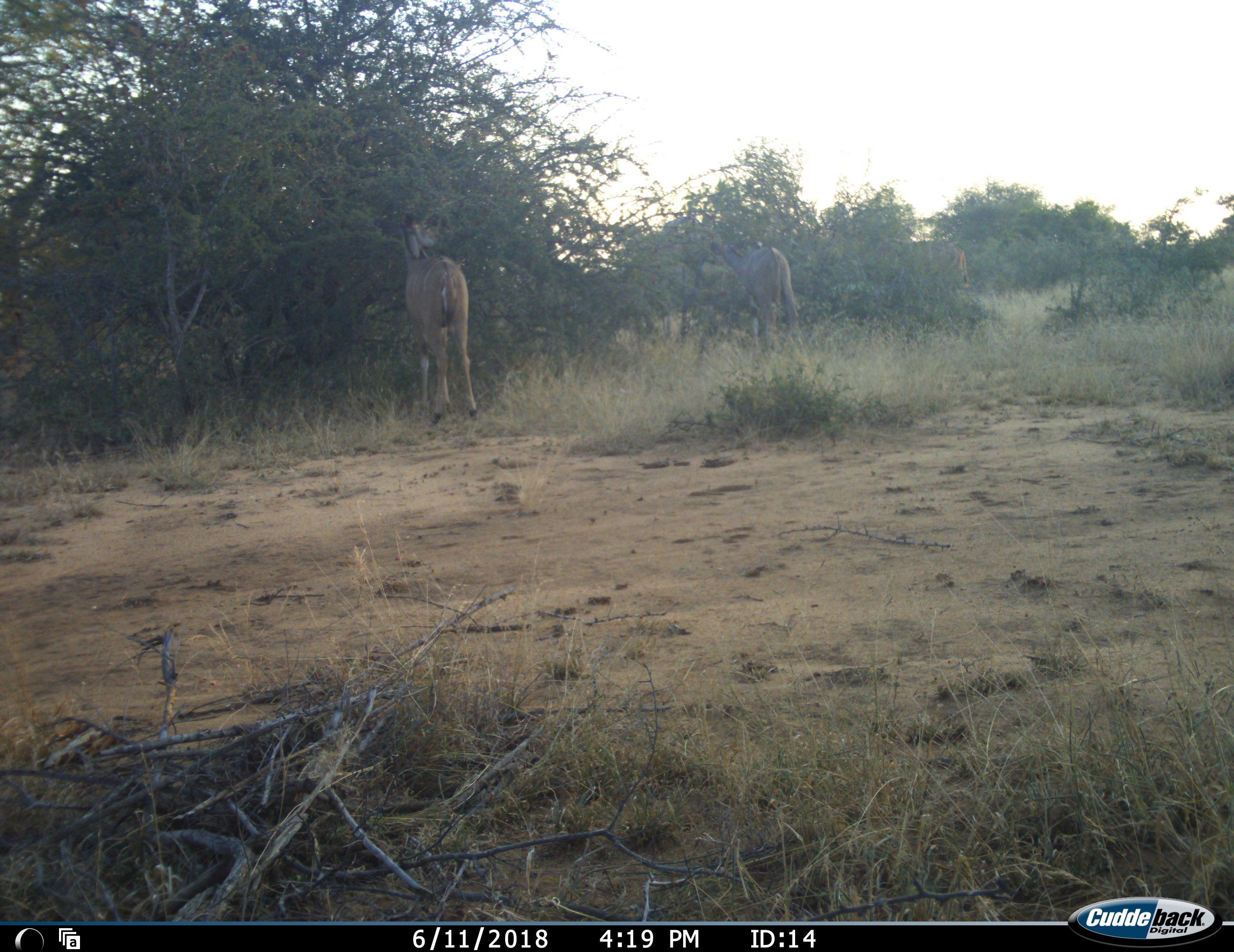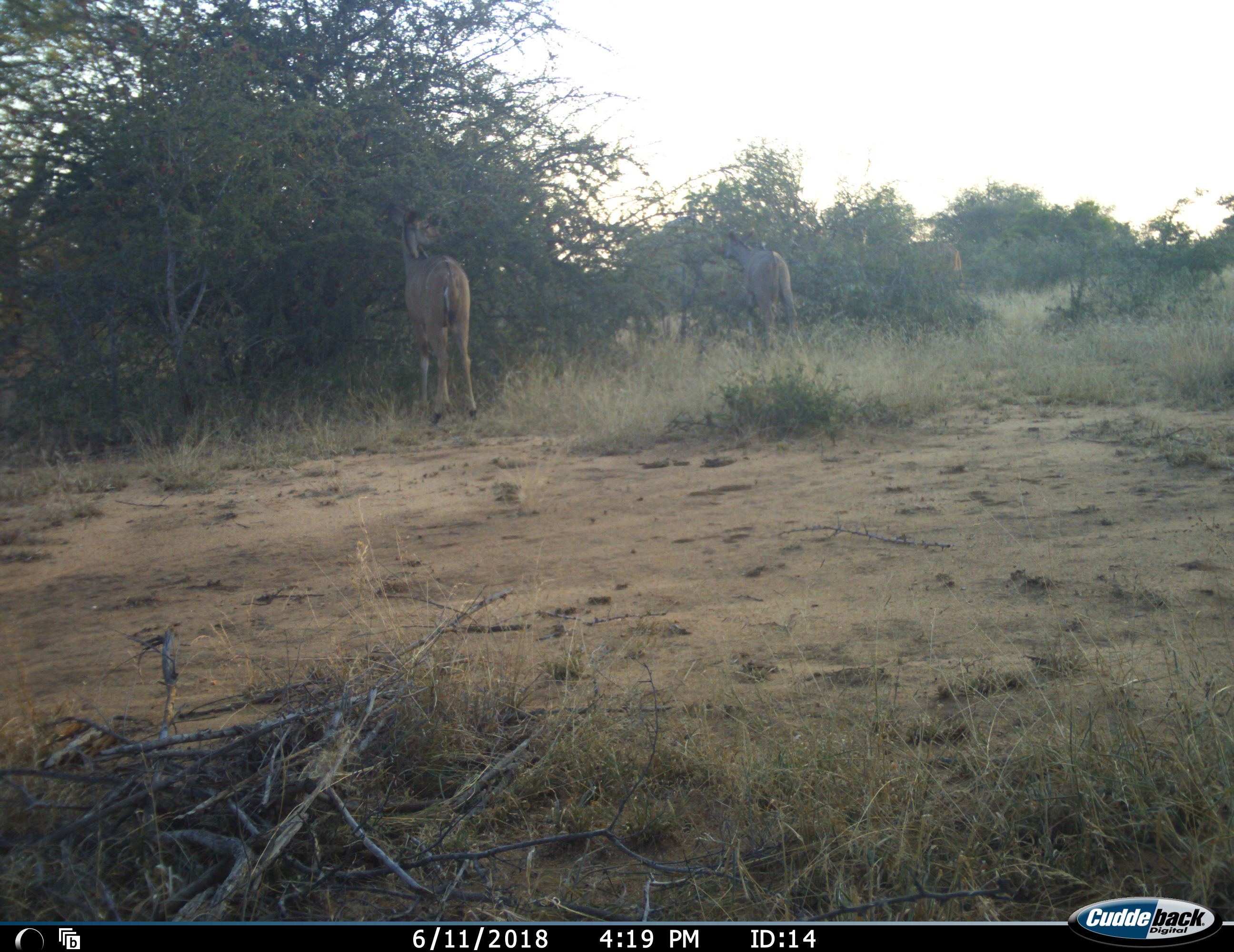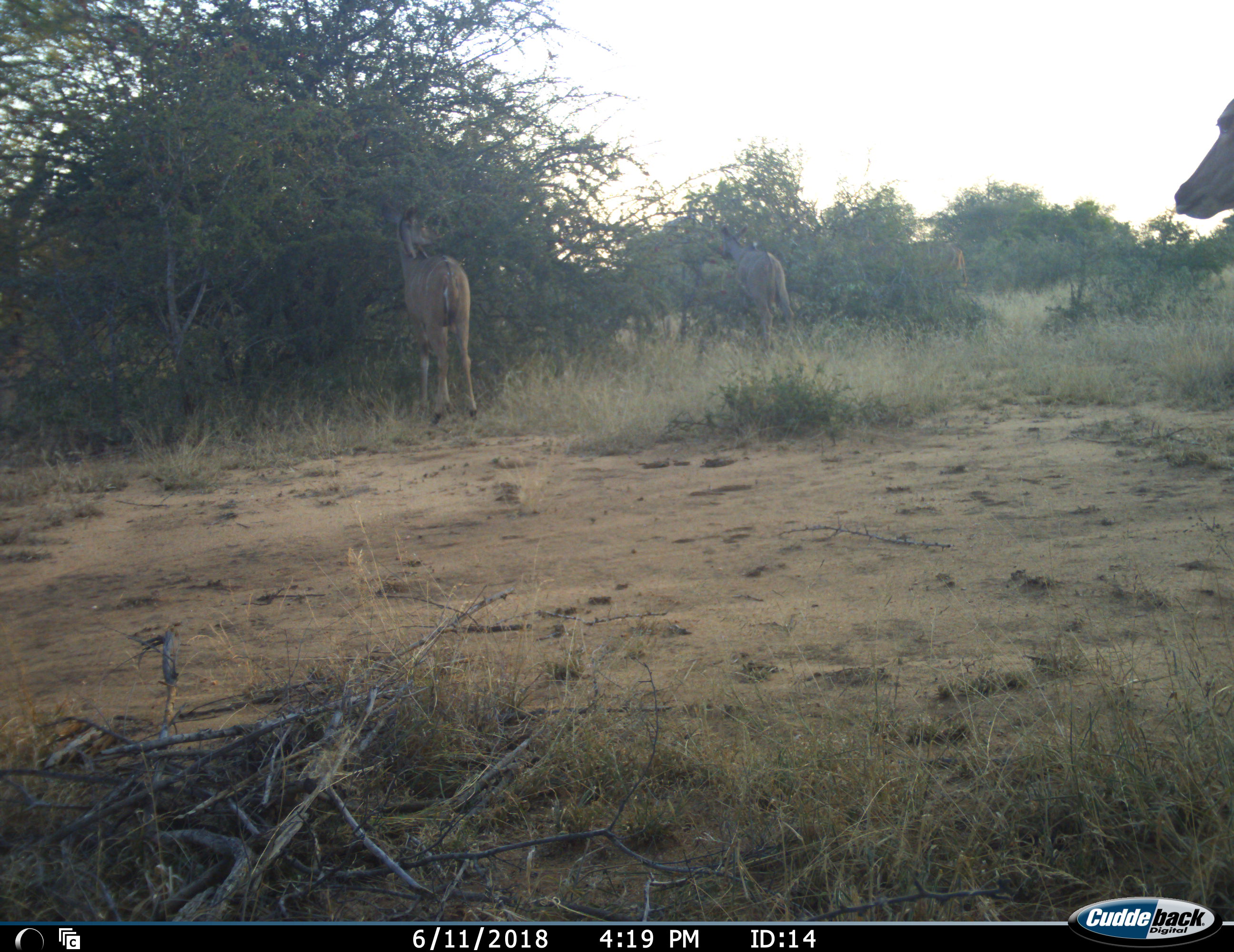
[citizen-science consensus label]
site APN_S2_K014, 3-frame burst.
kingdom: Animalia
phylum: Chordata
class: Mammalia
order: Artiodactyla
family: Bovidae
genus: Tragelaphus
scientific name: Tragelaphus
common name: kudu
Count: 4.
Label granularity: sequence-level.